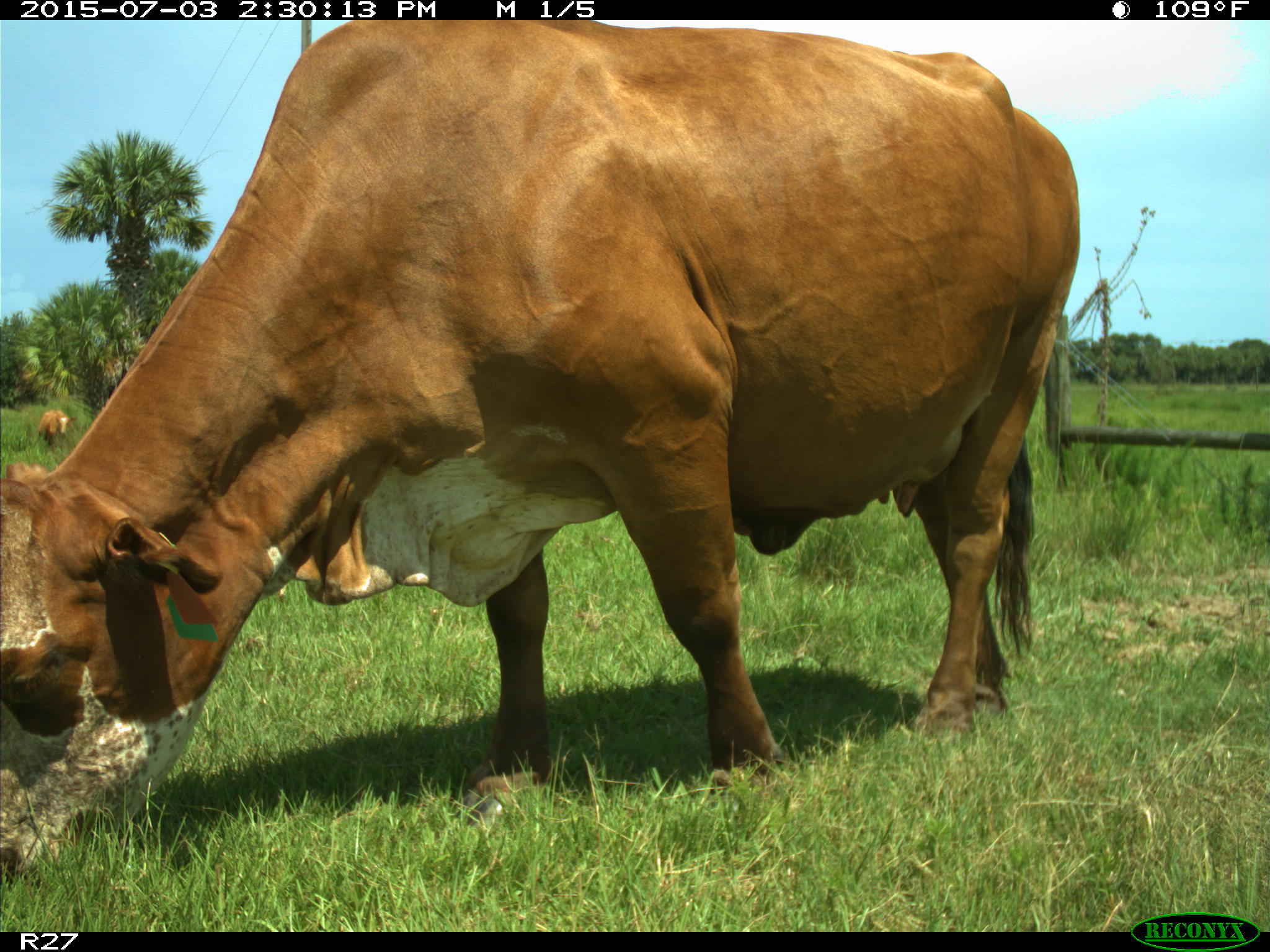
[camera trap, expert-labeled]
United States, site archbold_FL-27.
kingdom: Animalia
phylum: Chordata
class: Mammalia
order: Artiodactyla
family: Bovidae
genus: Bos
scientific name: Bos taurus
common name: domestic cow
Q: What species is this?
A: Bos taurus (domestic cow).